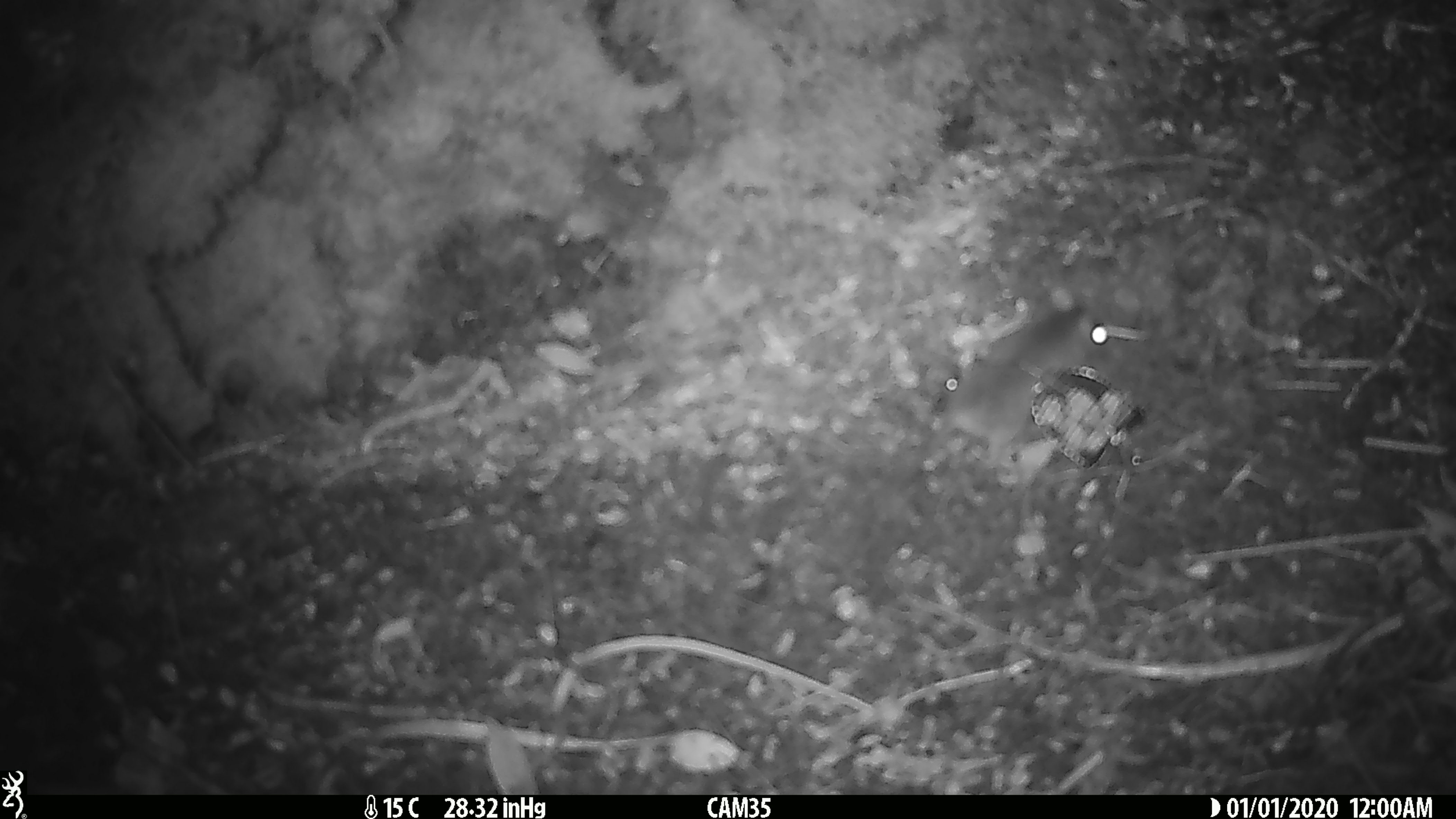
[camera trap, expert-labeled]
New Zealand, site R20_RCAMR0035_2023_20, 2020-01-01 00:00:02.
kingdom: Animalia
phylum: Chordata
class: Mammalia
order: Rodentia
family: Muridae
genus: Mus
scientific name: Mus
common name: mouse